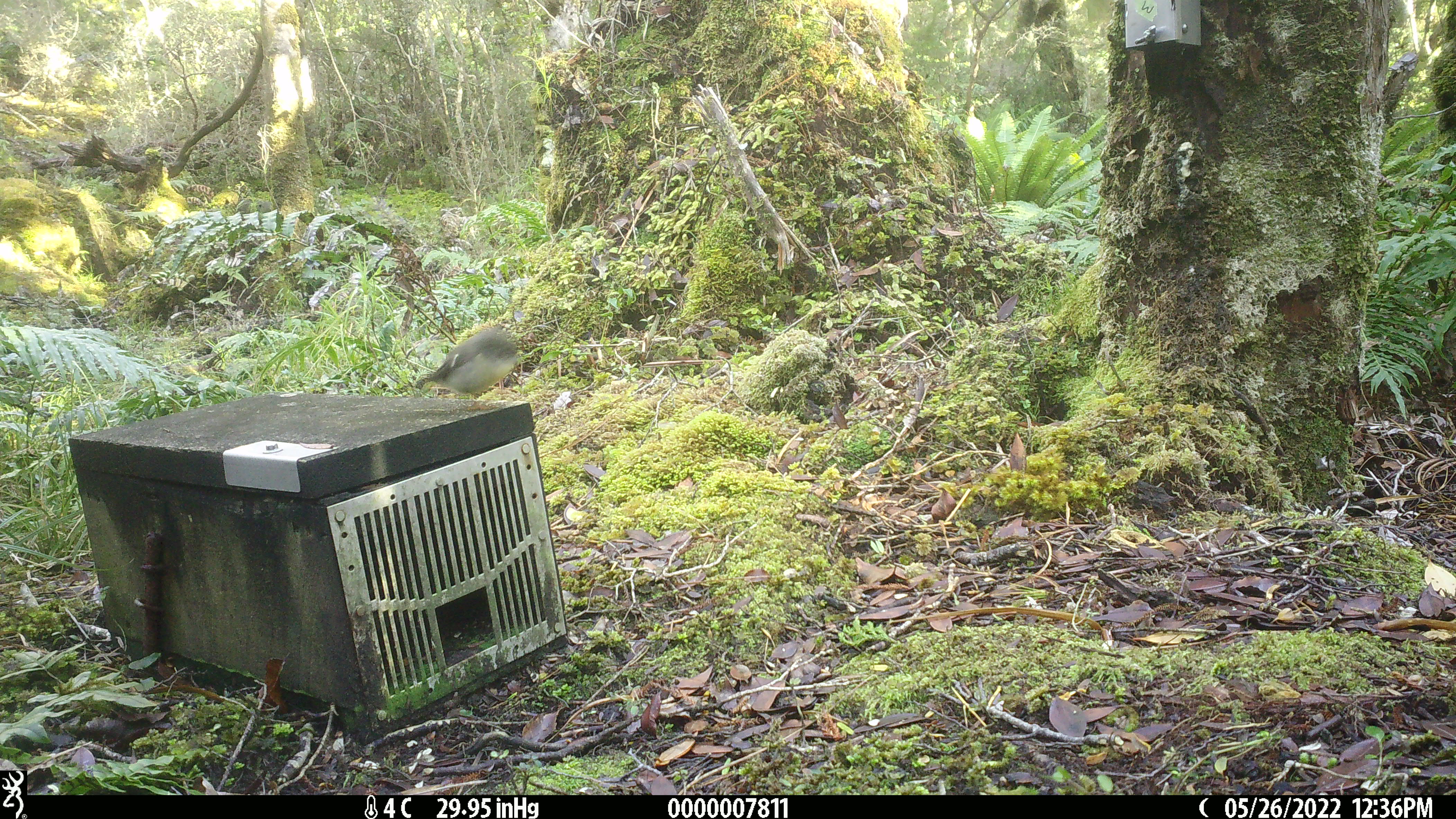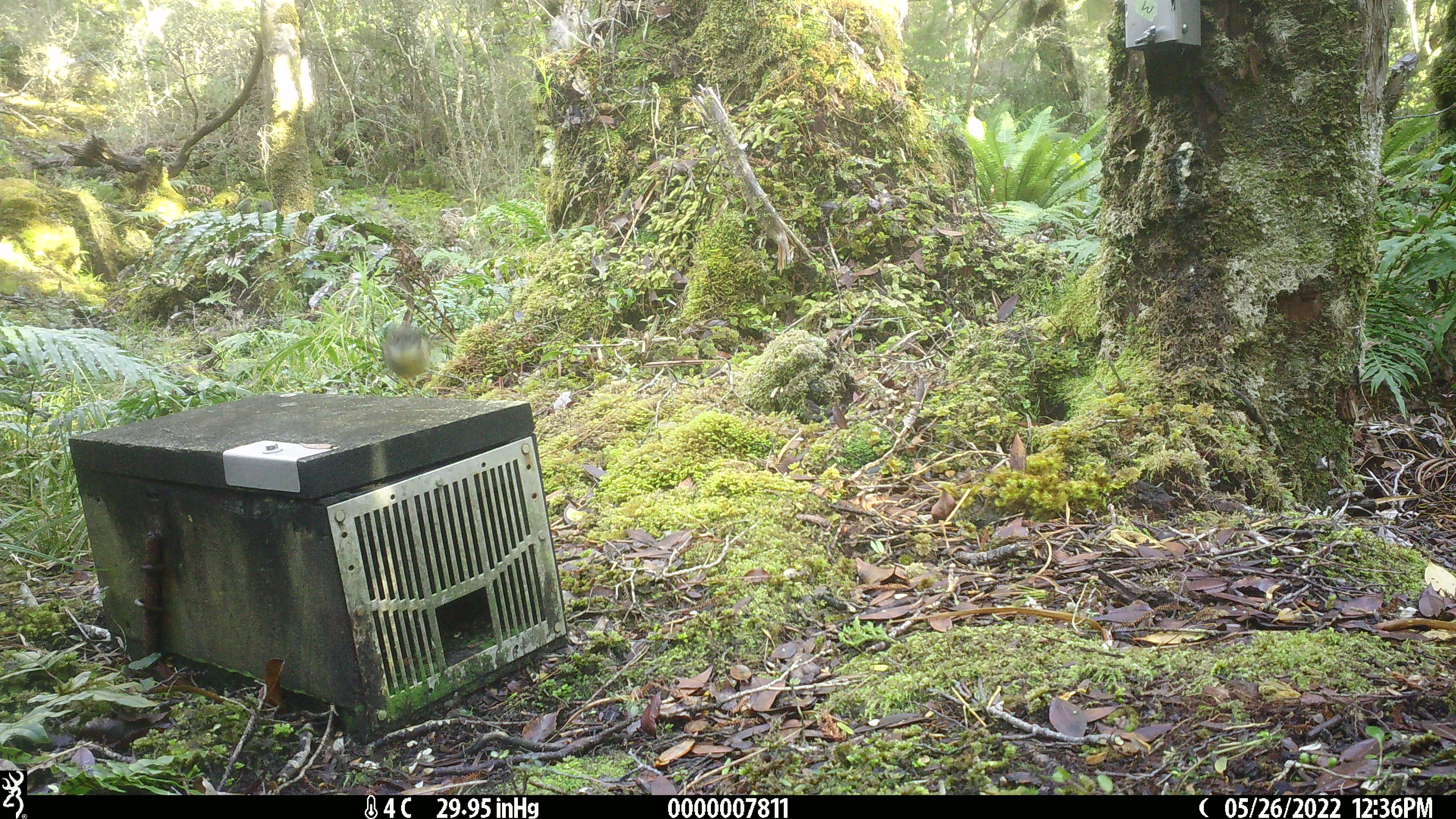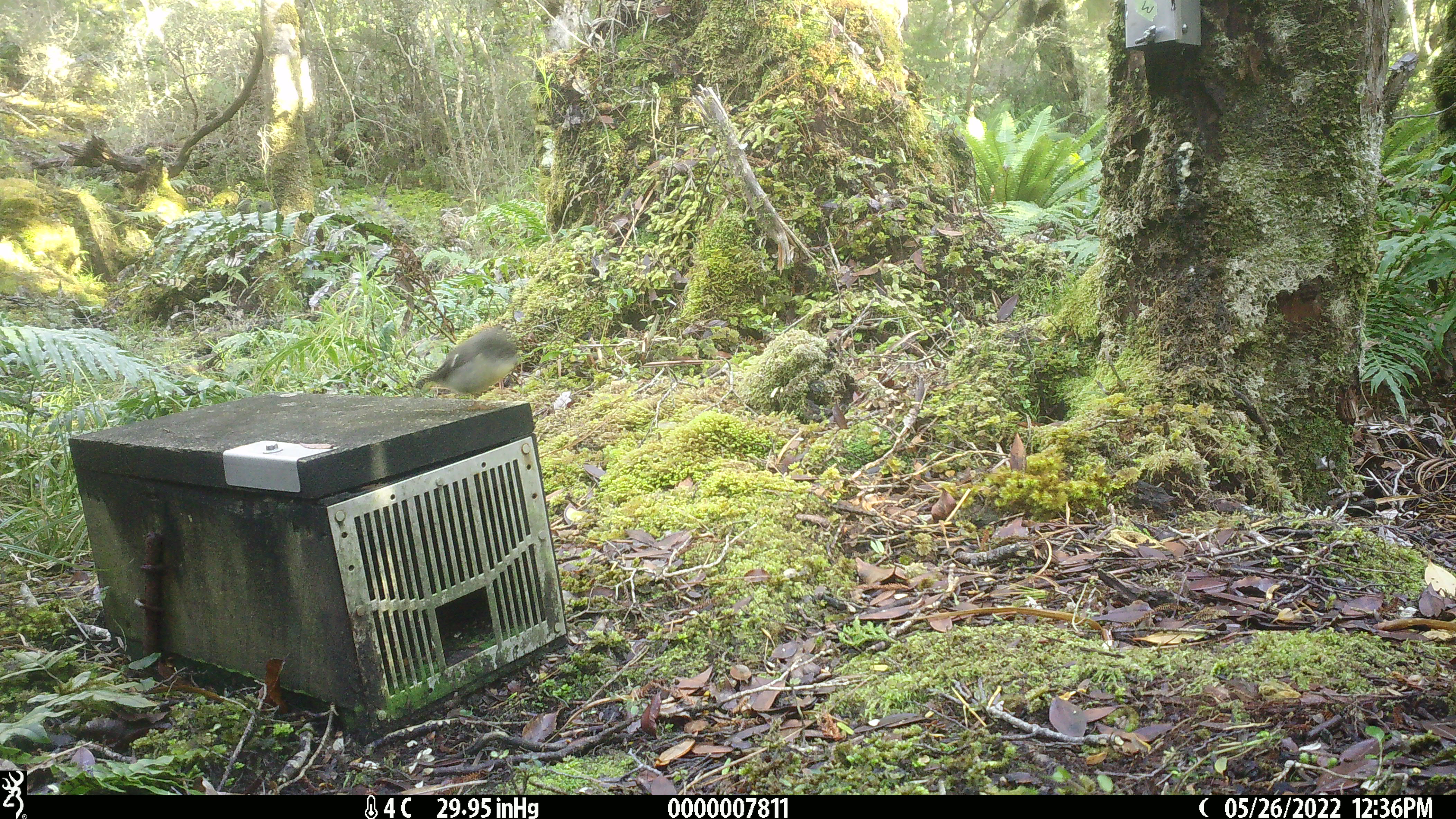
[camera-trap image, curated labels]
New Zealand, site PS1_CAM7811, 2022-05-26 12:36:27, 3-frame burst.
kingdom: Animalia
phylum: Chordata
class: Aves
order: Passeriformes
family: Petroicidae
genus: Petroica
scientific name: Petroica macrocephala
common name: tomtit